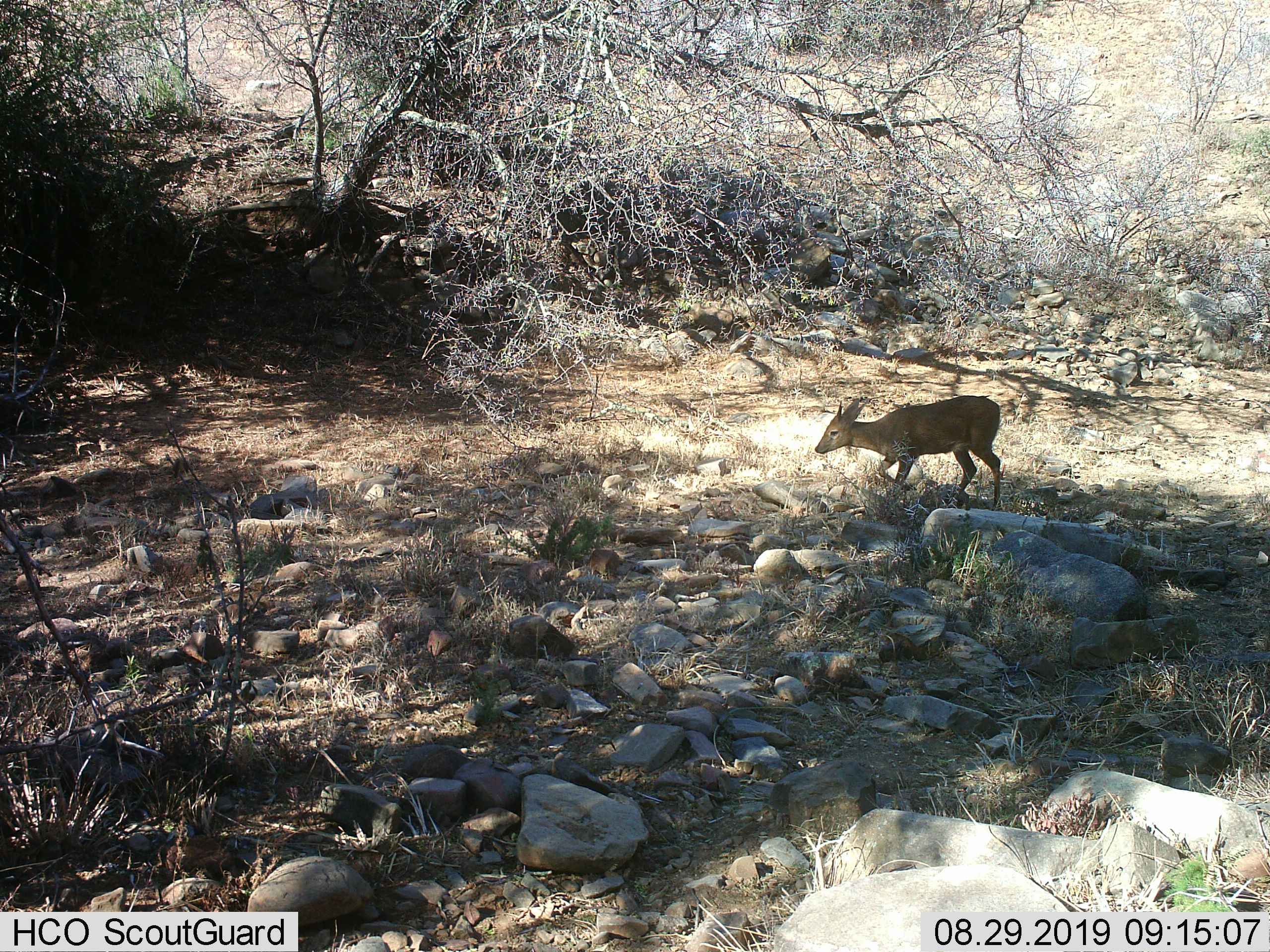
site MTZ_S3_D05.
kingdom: Animalia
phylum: Chordata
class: Mammalia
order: Artiodactyla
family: Bovidae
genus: Sylvicapra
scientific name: Sylvicapra grimmia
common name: common duiker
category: duikercommongrey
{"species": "duikercommongrey (common duiker) (Sylvicapra grimmia)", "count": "1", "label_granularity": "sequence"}